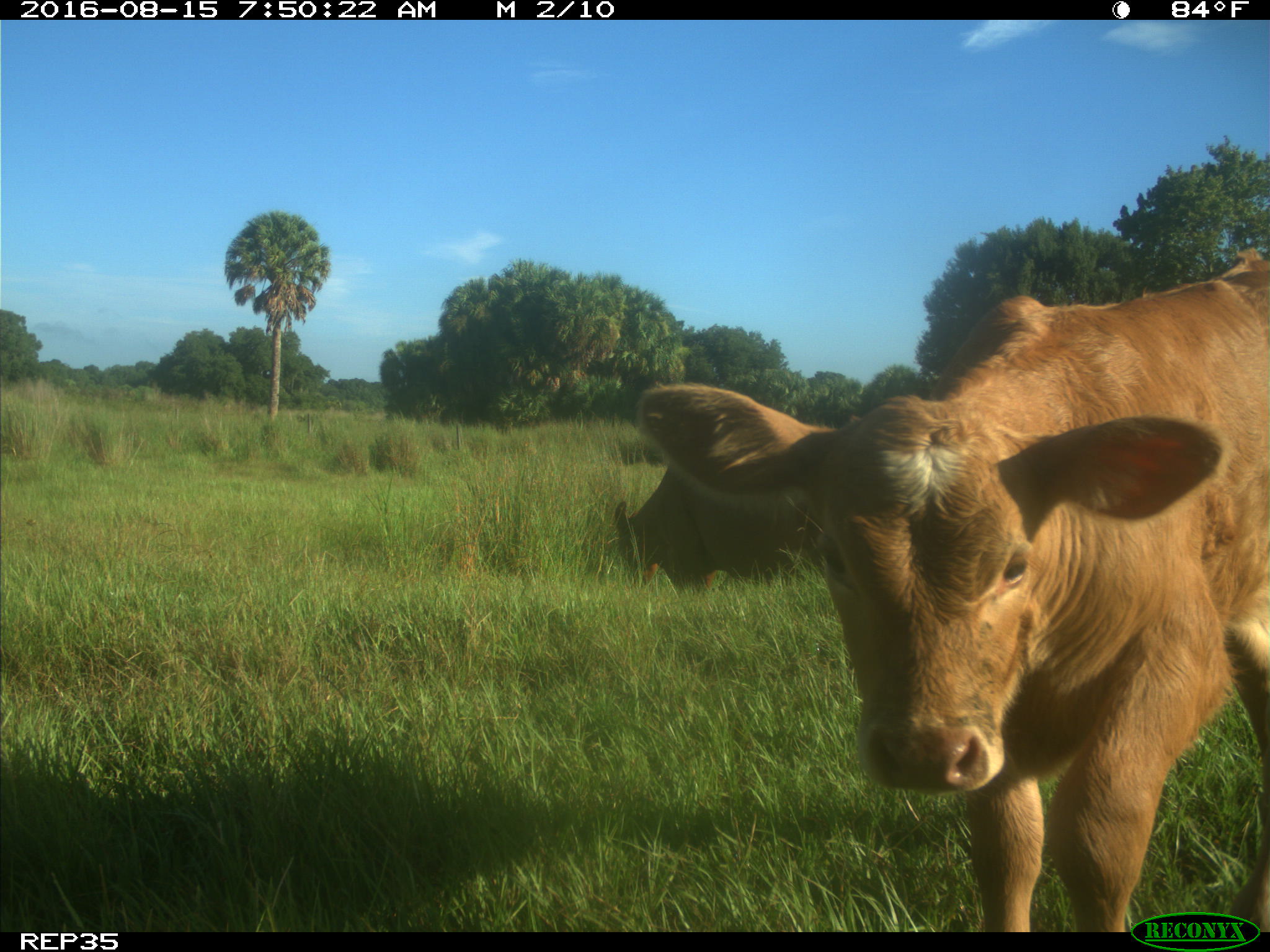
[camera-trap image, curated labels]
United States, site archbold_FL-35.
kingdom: Animalia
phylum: Chordata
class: Mammalia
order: Artiodactyla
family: Bovidae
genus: Bos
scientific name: Bos taurus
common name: domestic cow